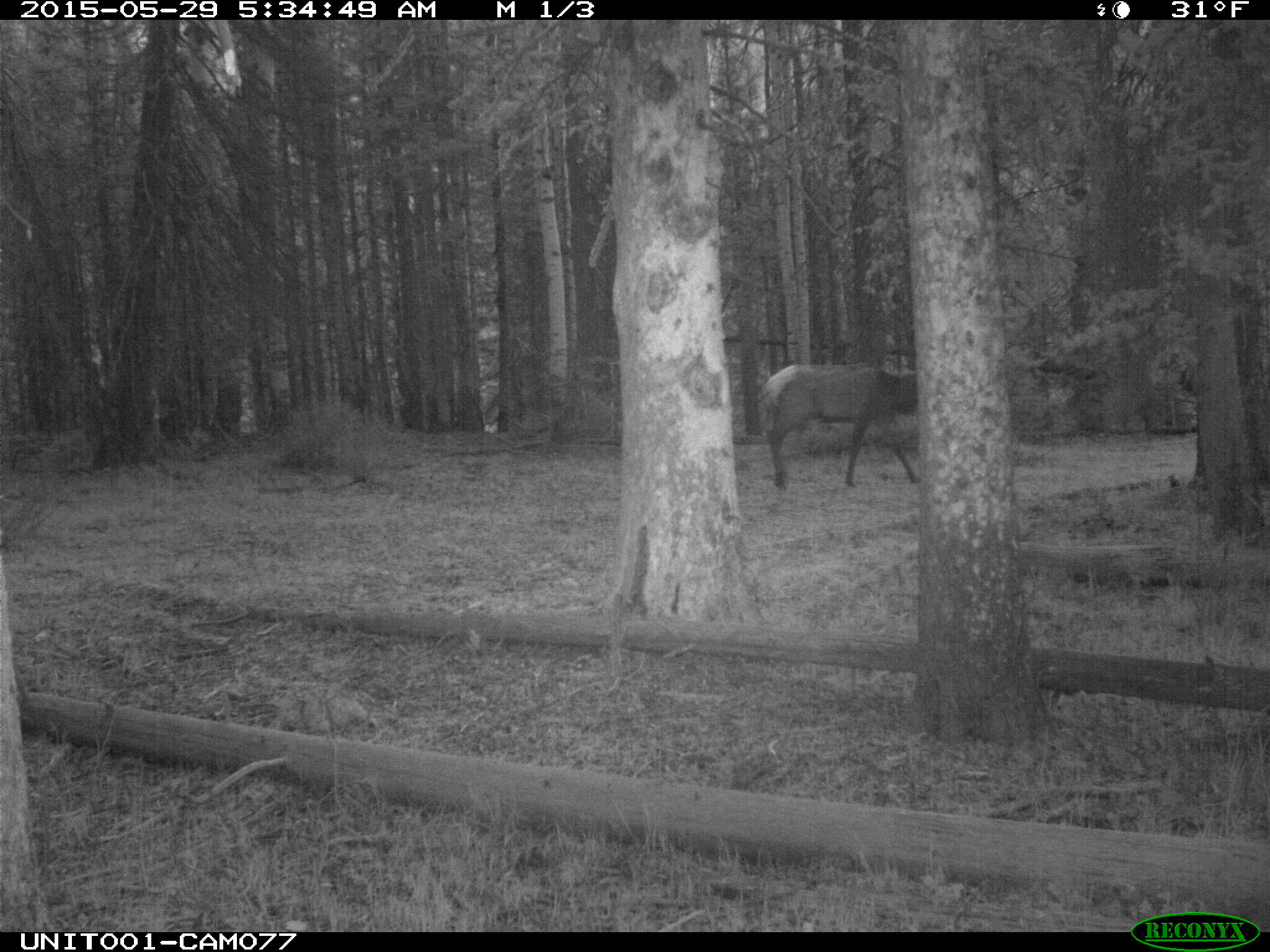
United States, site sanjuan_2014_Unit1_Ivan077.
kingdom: Animalia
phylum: Chordata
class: Mammalia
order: Artiodactyla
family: Cervidae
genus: Cervus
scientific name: Cervus elaphus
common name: red deer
Cervus elaphus (red deer).